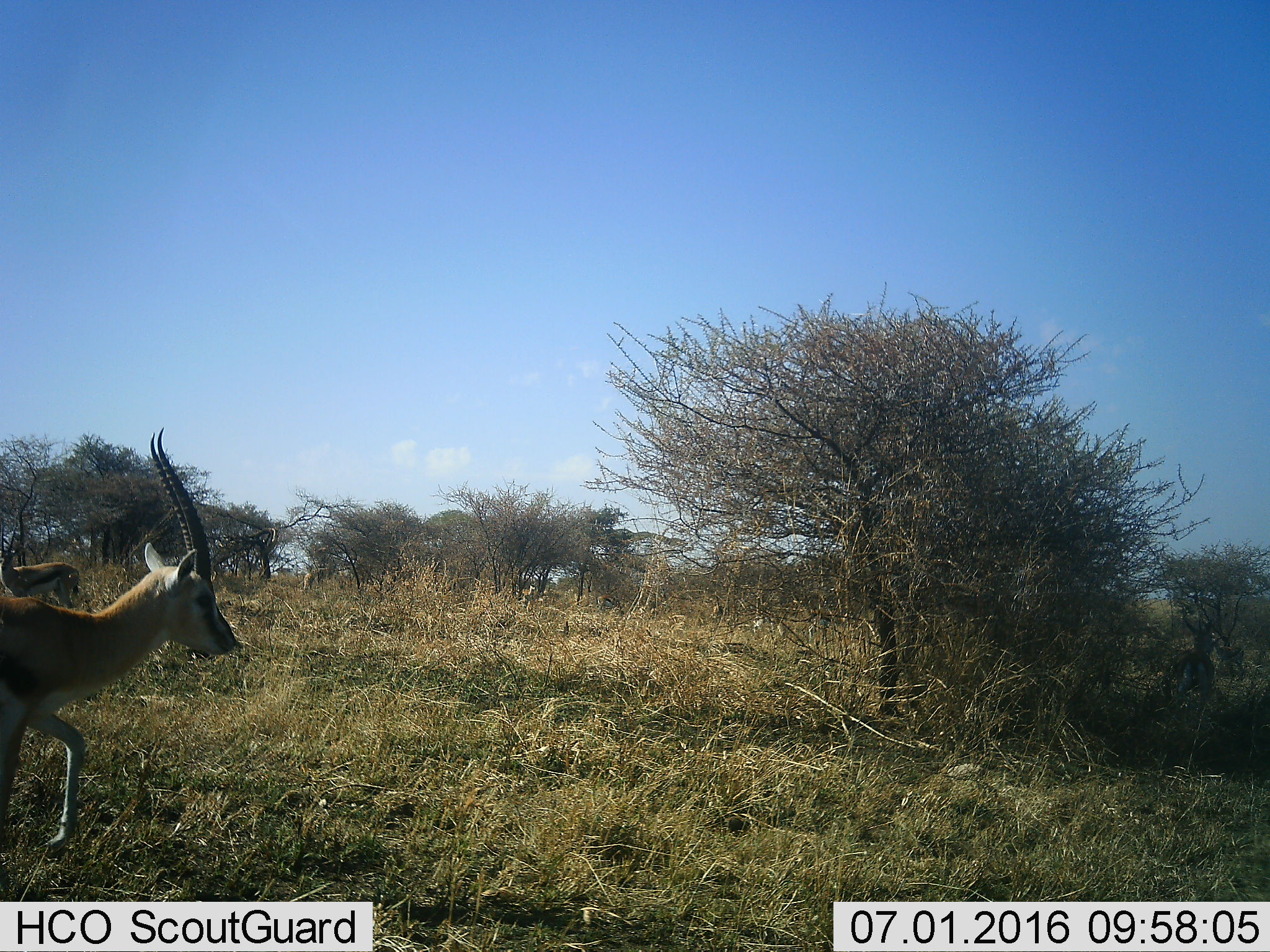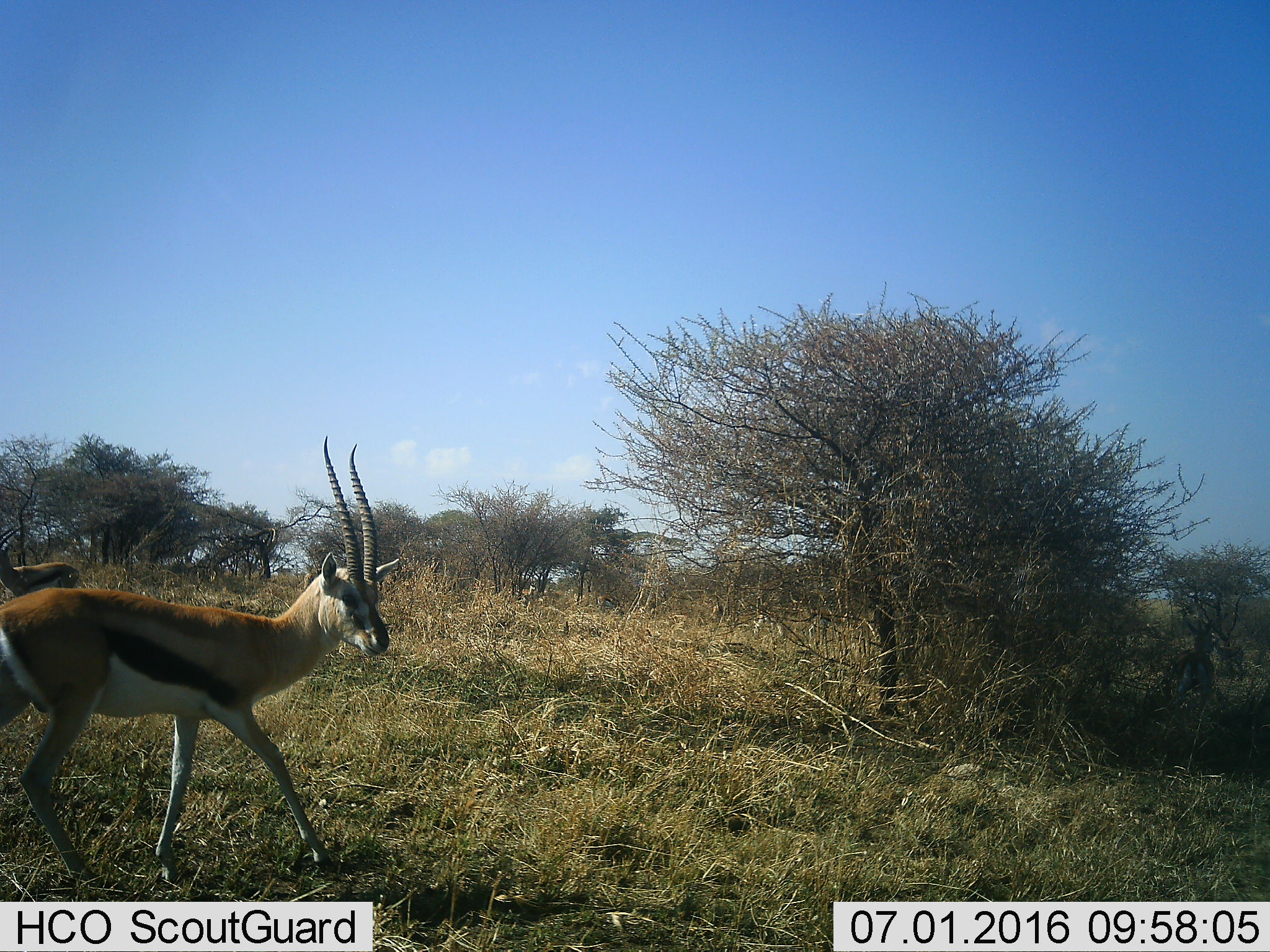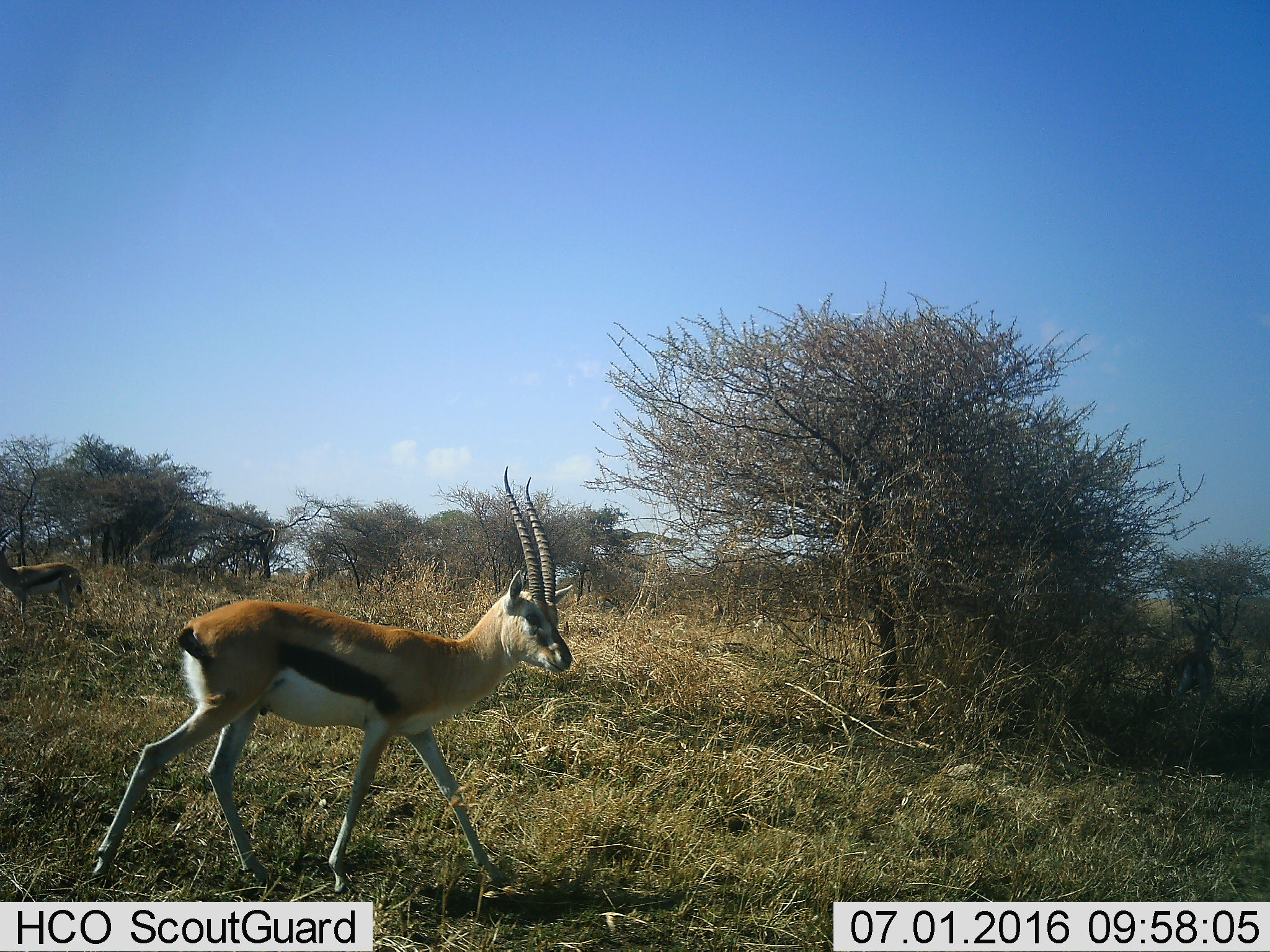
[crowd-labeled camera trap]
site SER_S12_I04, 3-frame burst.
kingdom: Animalia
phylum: Chordata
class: Mammalia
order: Artiodactyla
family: Bovidae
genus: Eudorcas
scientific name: Eudorcas thomsonii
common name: thomson's gazelle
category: gazellethomsons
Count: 6.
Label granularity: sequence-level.